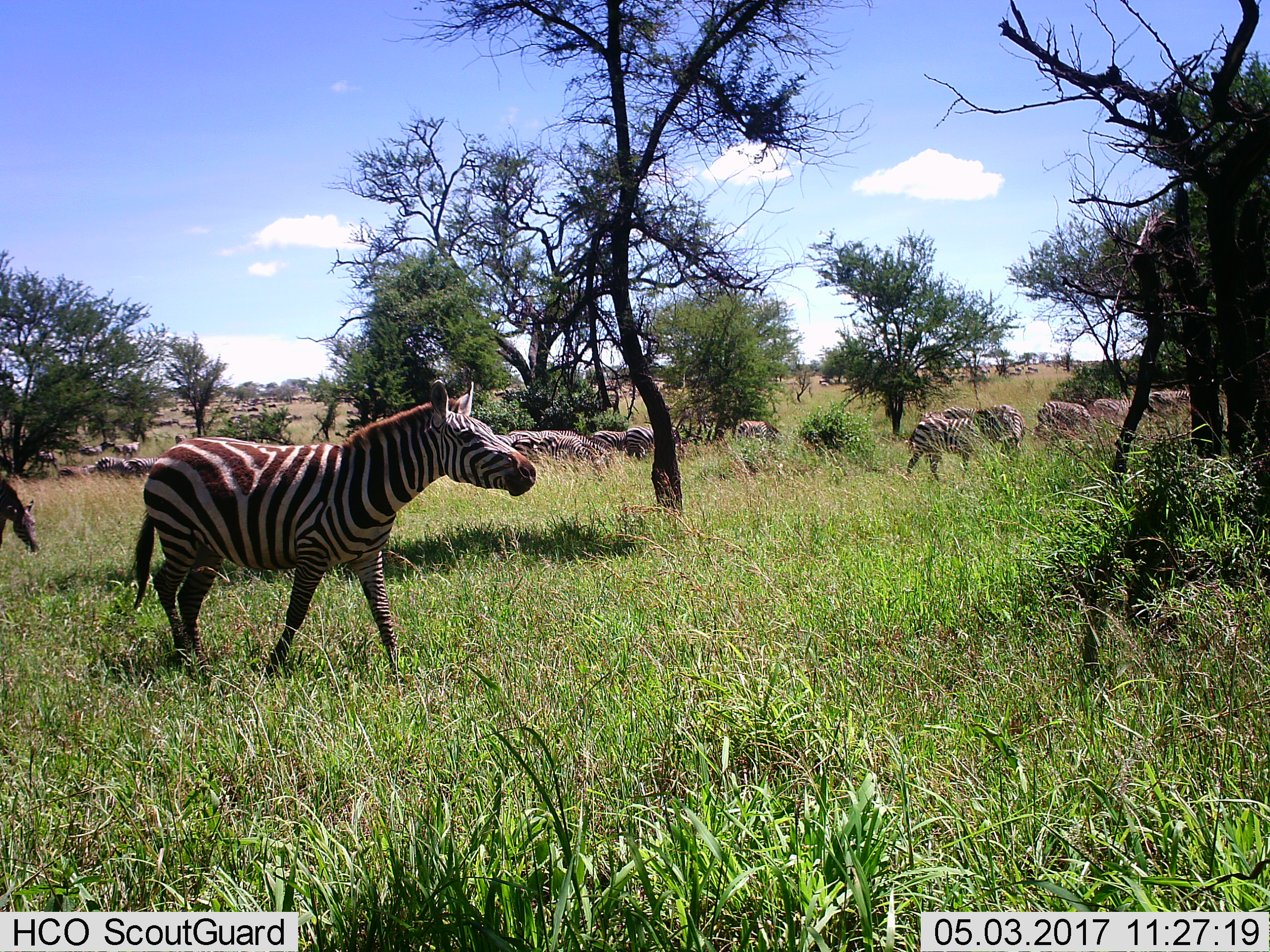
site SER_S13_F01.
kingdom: Animalia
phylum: Chordata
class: Mammalia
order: Perissodactyla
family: Equidae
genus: Equus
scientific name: Equus quagga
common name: plains zebra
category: zebraplains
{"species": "zebraplains (plains zebra) (Equus quagga)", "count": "11-50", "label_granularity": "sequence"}